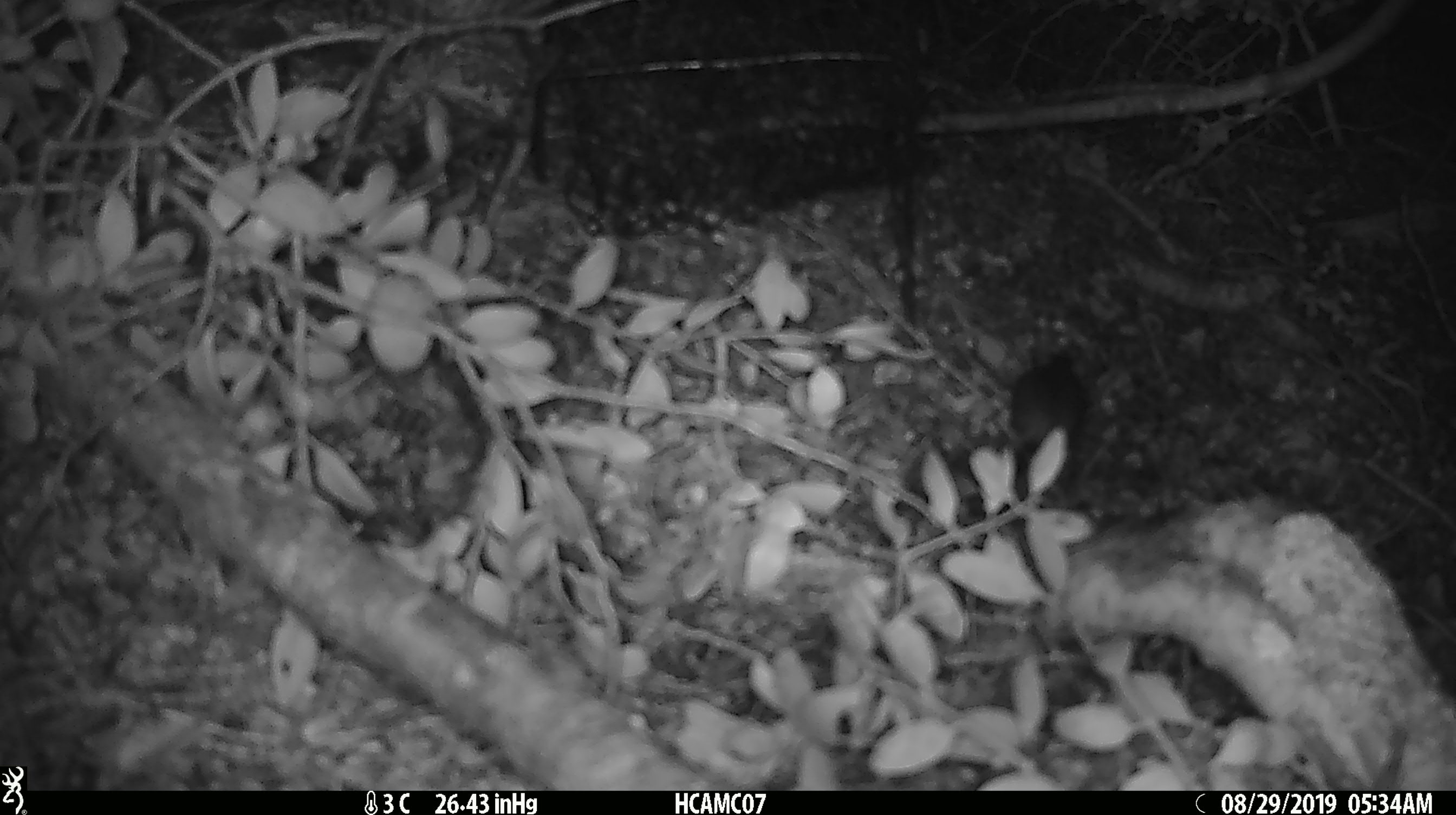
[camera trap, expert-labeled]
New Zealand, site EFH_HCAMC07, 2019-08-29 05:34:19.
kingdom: Animalia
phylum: Chordata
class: Mammalia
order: Rodentia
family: Muridae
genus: Mus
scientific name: Mus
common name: mouse